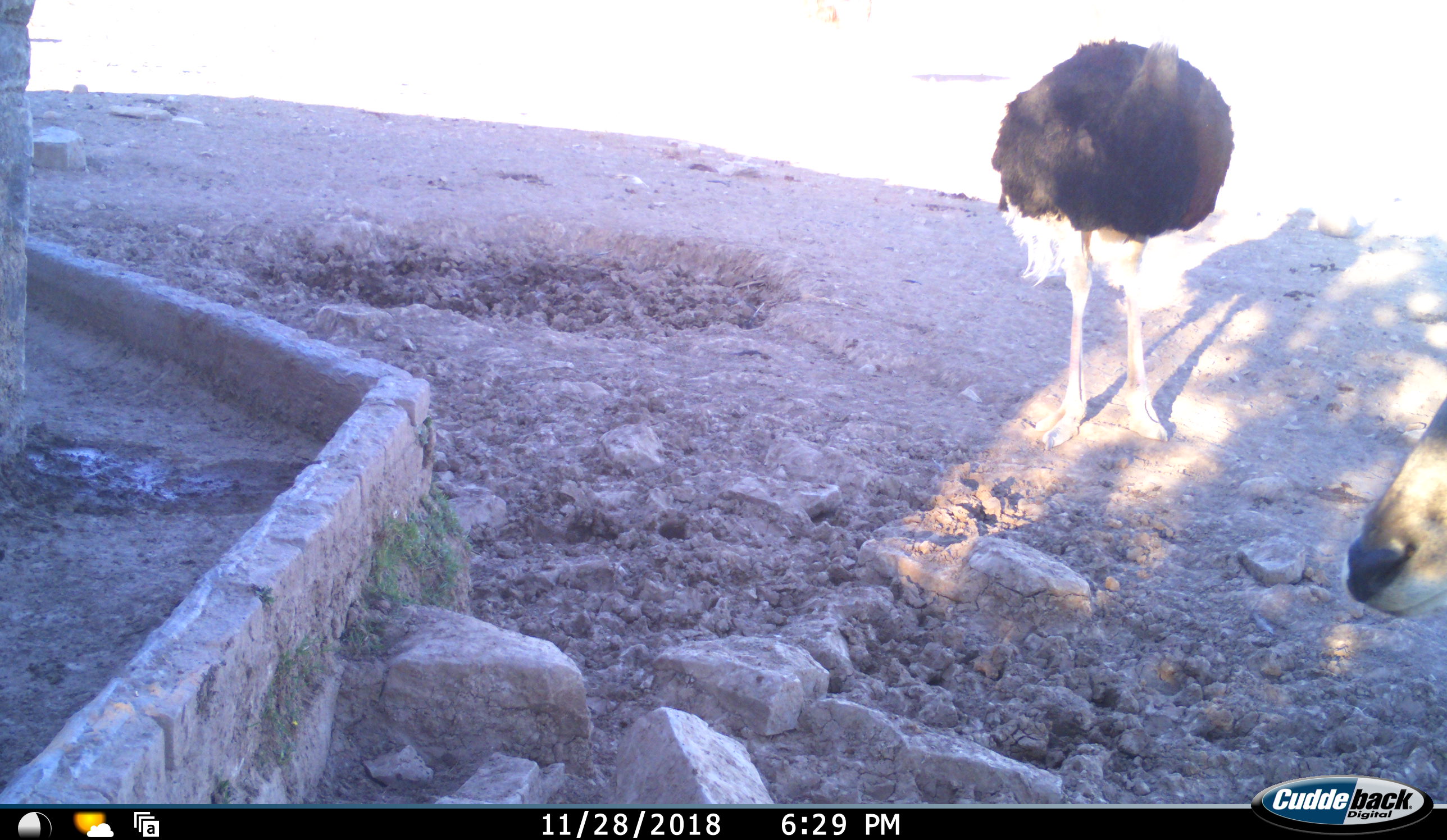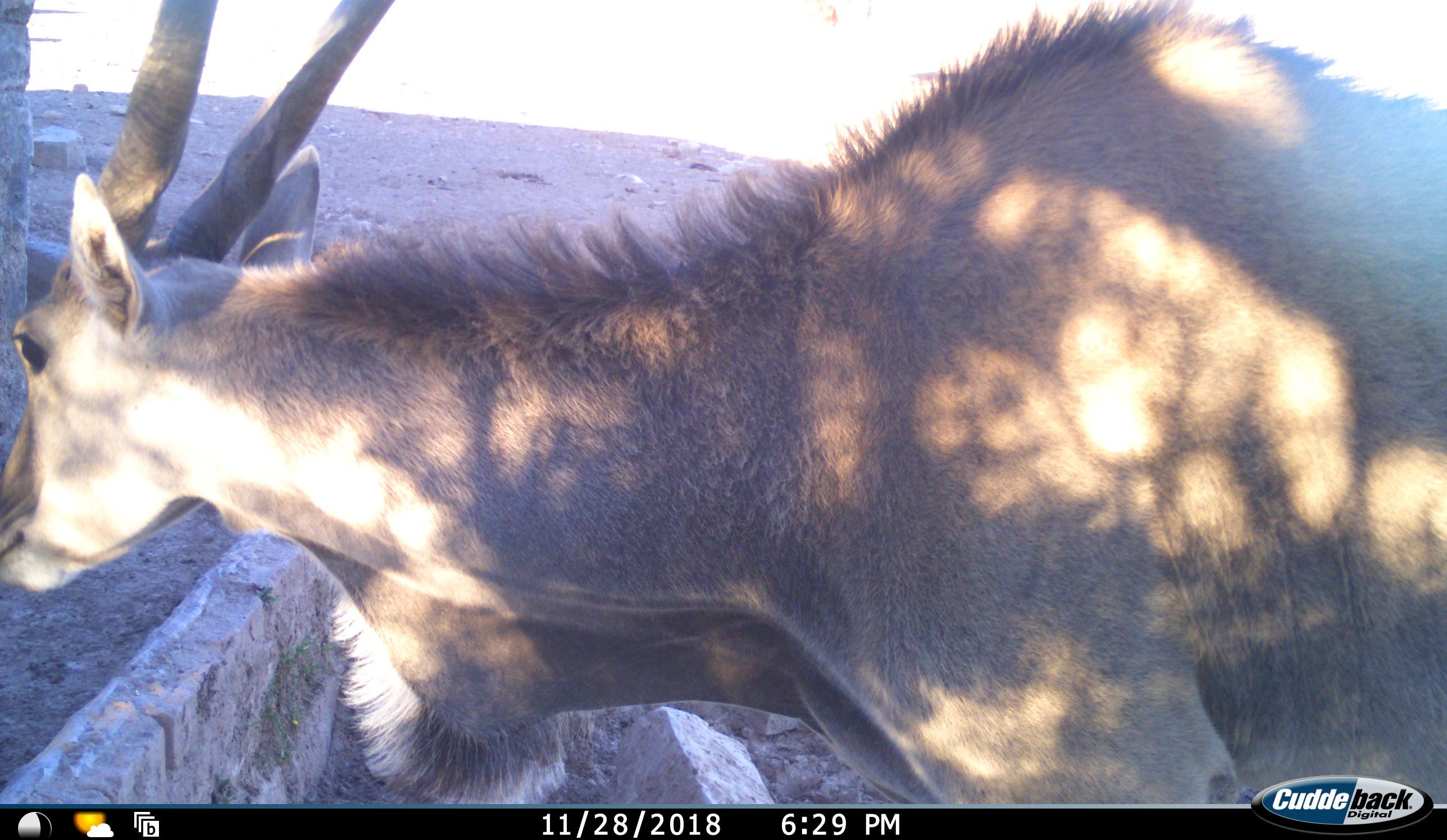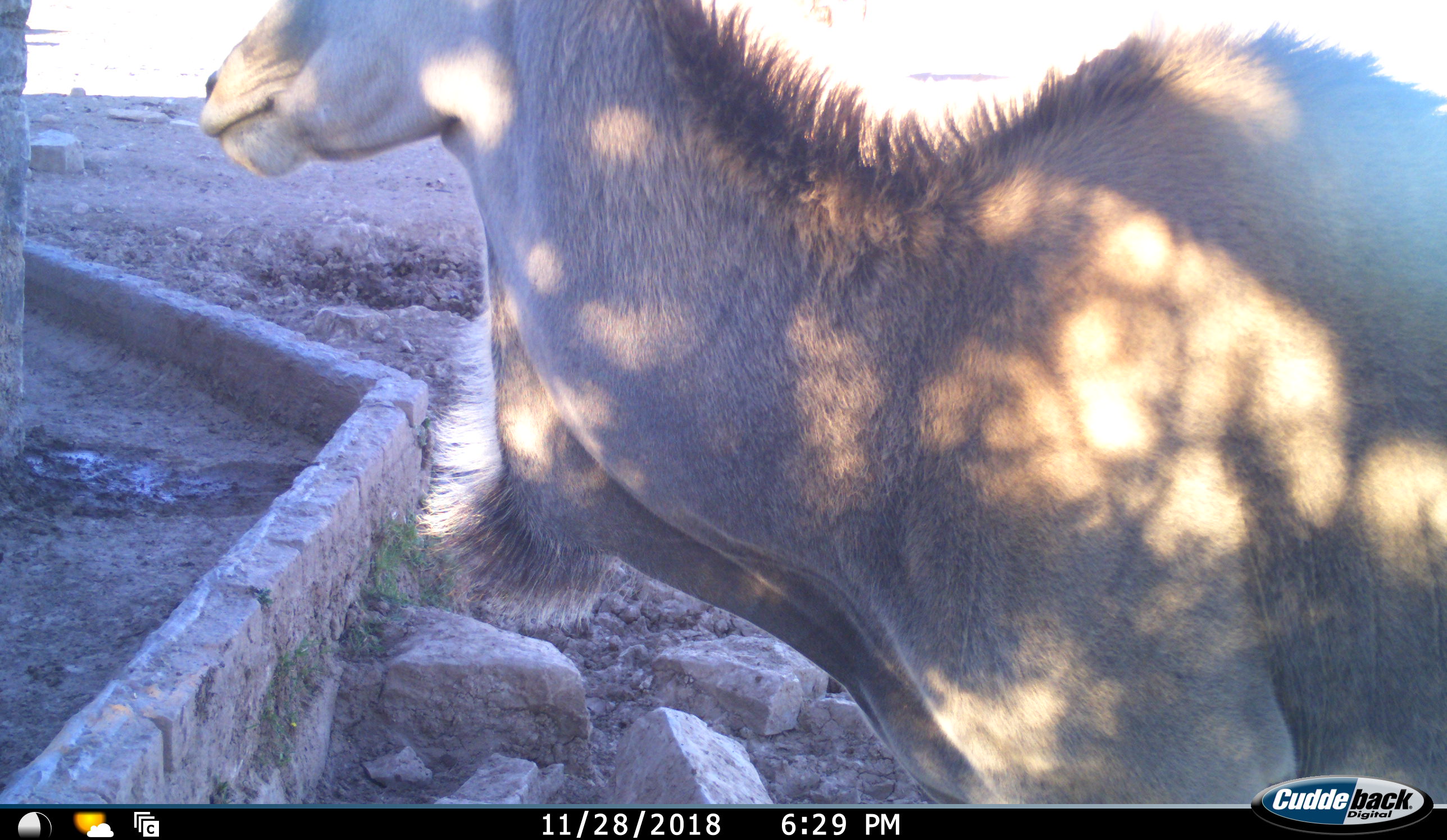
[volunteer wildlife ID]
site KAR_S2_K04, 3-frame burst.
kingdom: Animalia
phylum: Chordata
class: Mammalia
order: Artiodactyla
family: Bovidae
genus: Tragelaphus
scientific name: Tragelaphus oryx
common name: eland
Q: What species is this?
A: Eland (Tragelaphus oryx).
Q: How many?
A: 1.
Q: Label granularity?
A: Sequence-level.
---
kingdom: Animalia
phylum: Chordata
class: Aves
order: Struthioniformes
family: Struthionidae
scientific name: Struthionidae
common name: ostrich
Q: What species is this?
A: Ostrich (Struthionidae).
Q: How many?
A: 1.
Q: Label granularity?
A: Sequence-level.